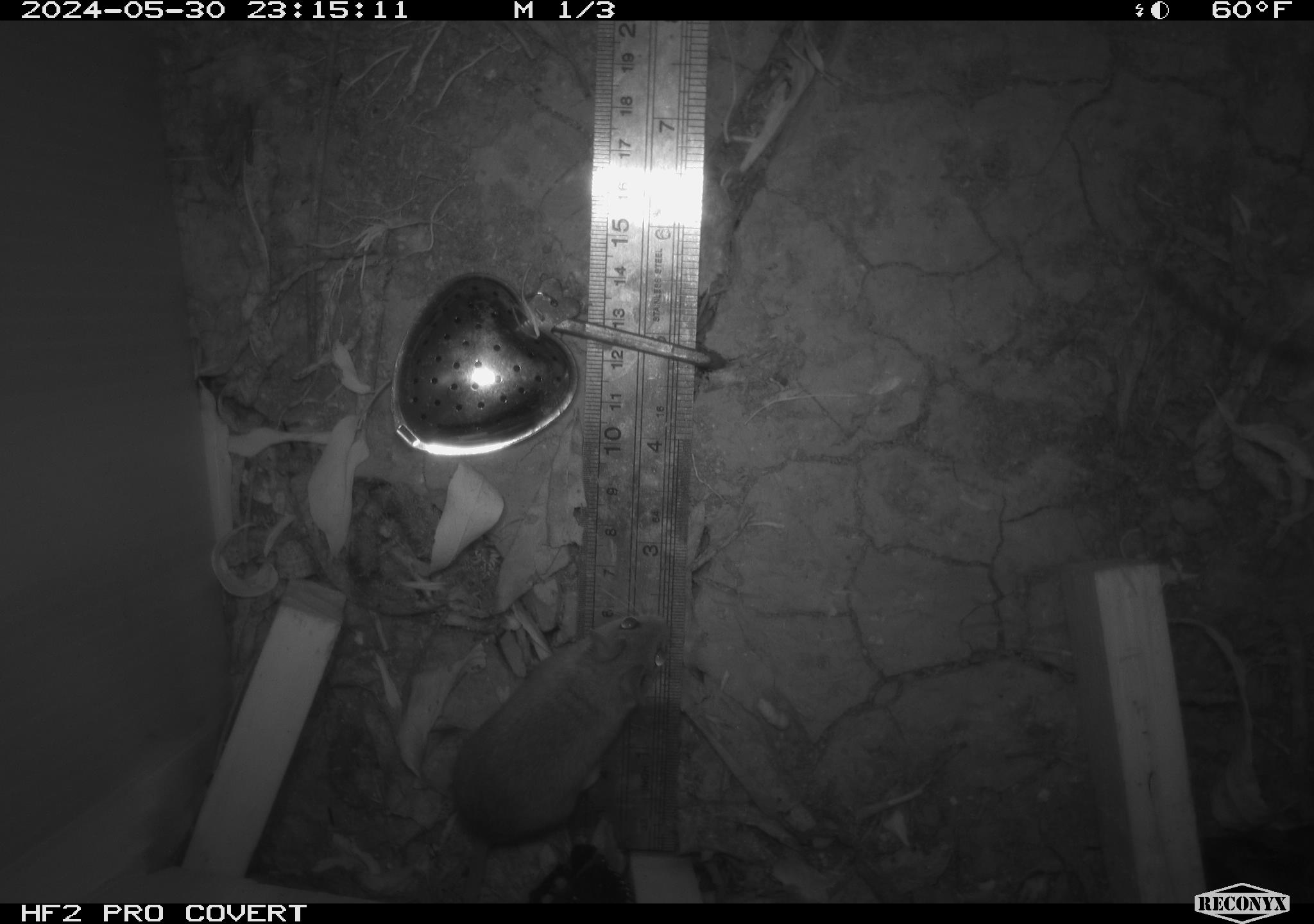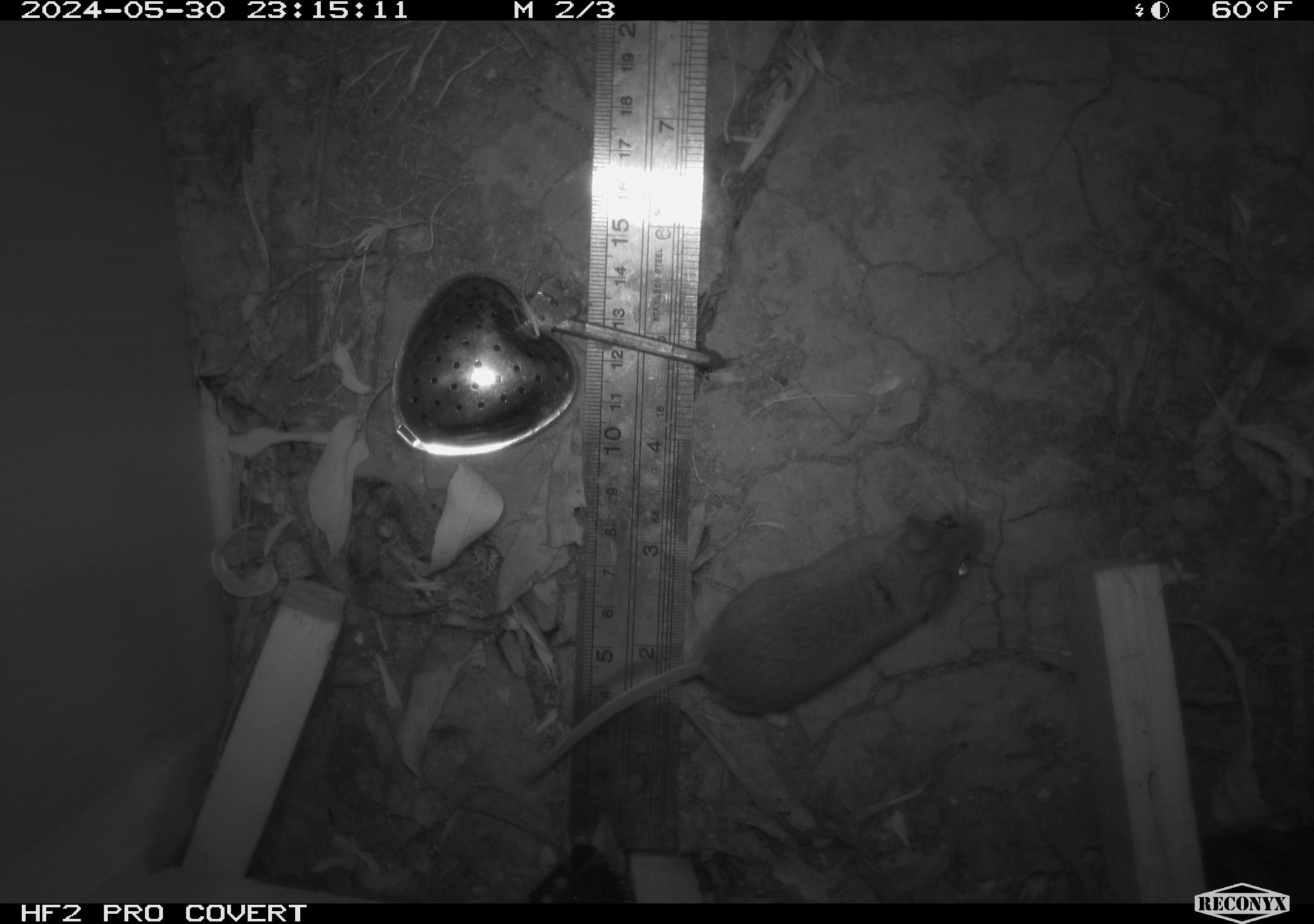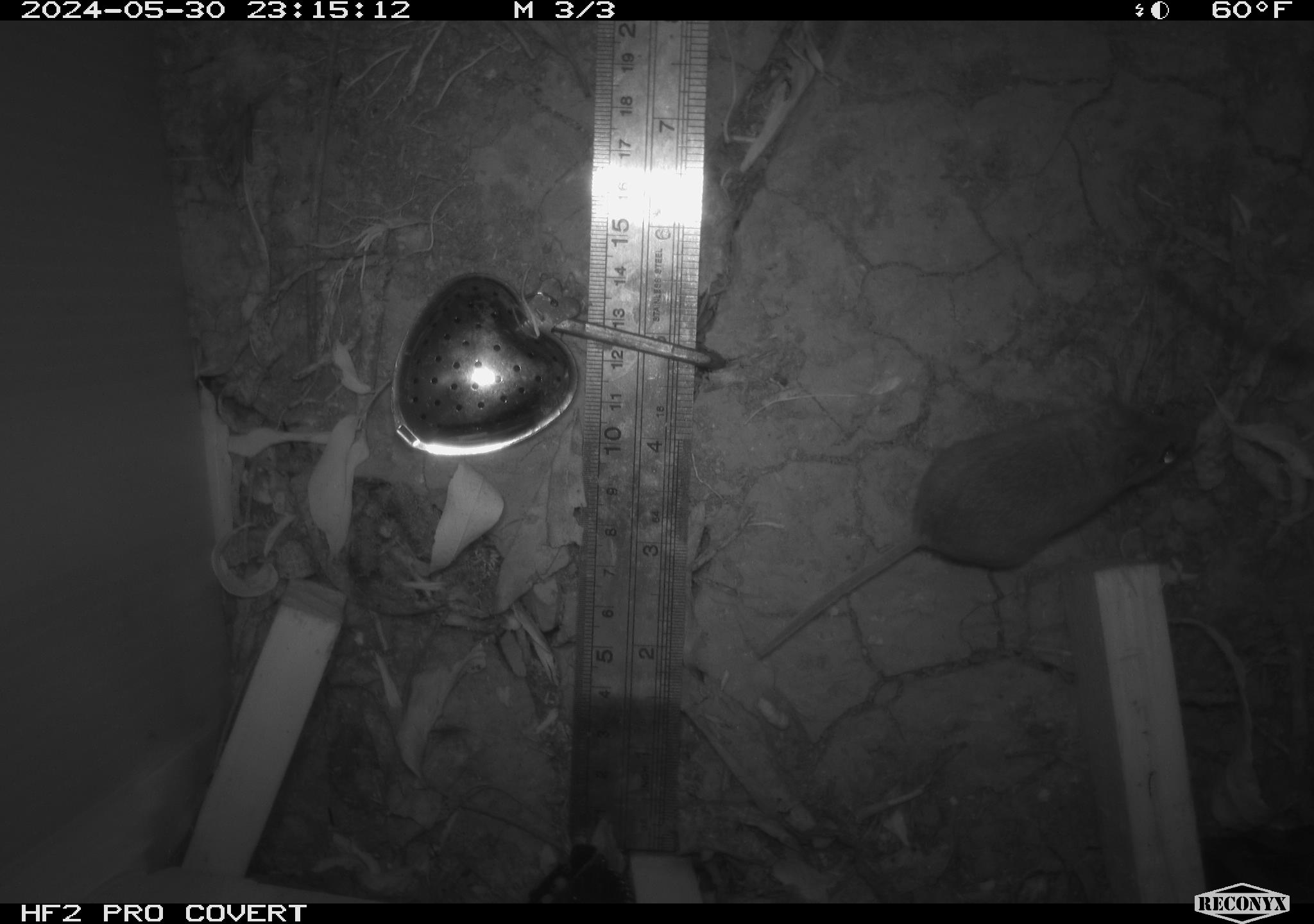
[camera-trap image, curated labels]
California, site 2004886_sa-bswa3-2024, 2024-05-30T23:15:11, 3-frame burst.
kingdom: Animalia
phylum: Chordata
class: Mammalia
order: Rodentia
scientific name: Rodentia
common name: mouse species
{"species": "mouse species (Rodentia)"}